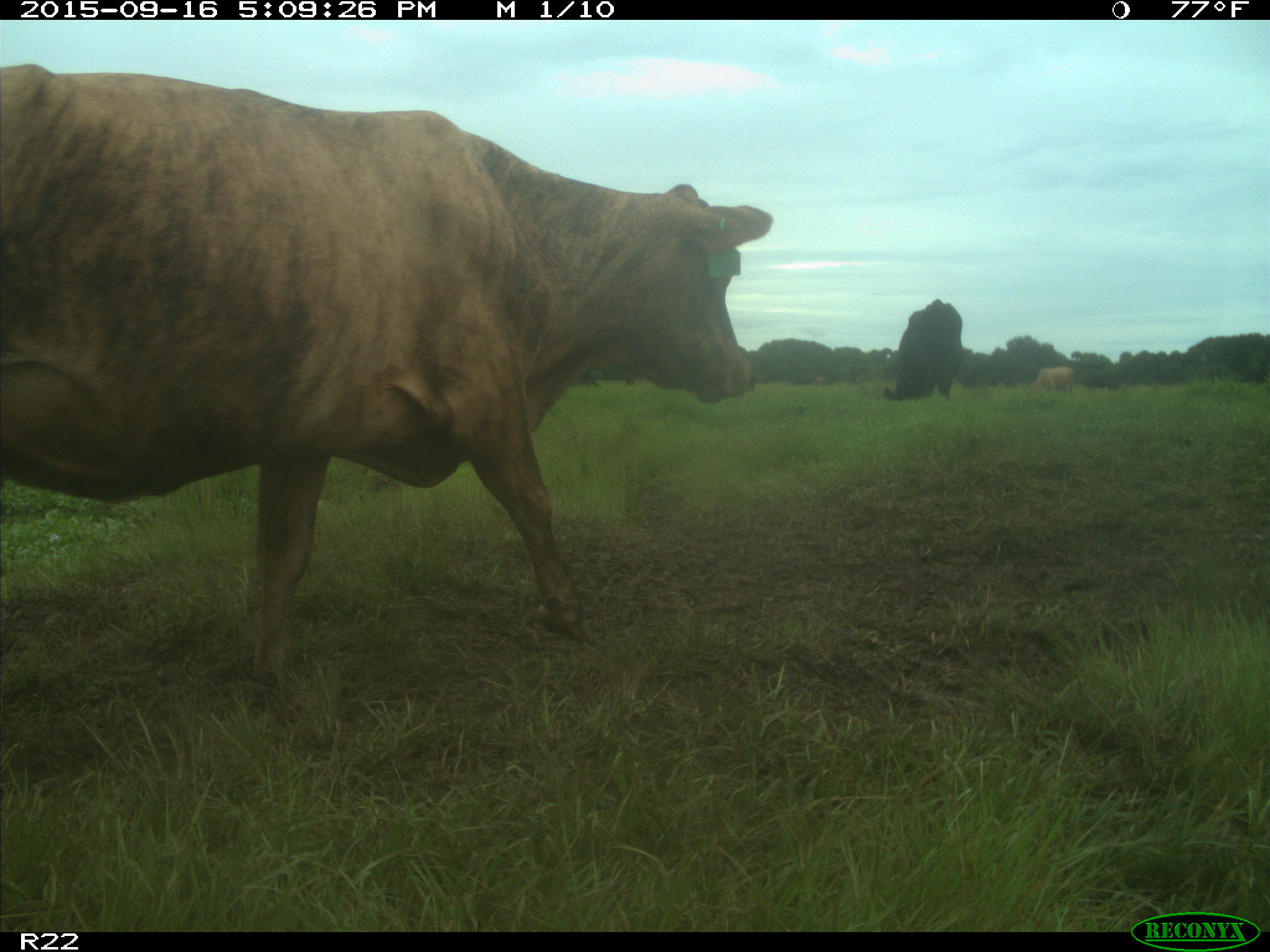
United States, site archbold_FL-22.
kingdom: Animalia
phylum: Chordata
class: Mammalia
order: Artiodactyla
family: Bovidae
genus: Bos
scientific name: Bos taurus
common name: domestic cow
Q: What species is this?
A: Bos taurus (domestic cow).